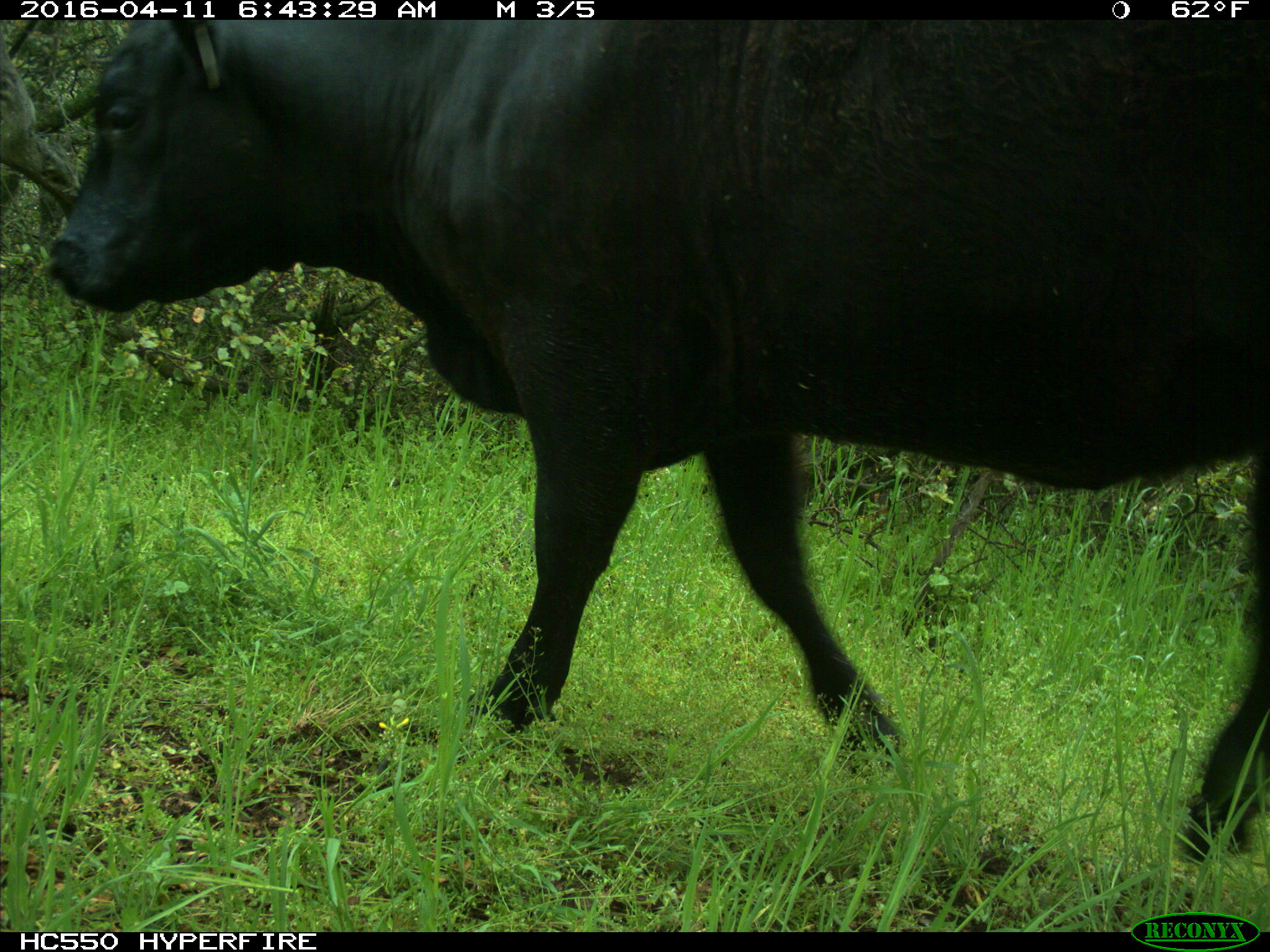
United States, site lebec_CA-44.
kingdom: Animalia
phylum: Chordata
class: Mammalia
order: Artiodactyla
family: Bovidae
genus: Bos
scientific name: Bos taurus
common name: domestic cow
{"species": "Bos taurus (domestic cow)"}